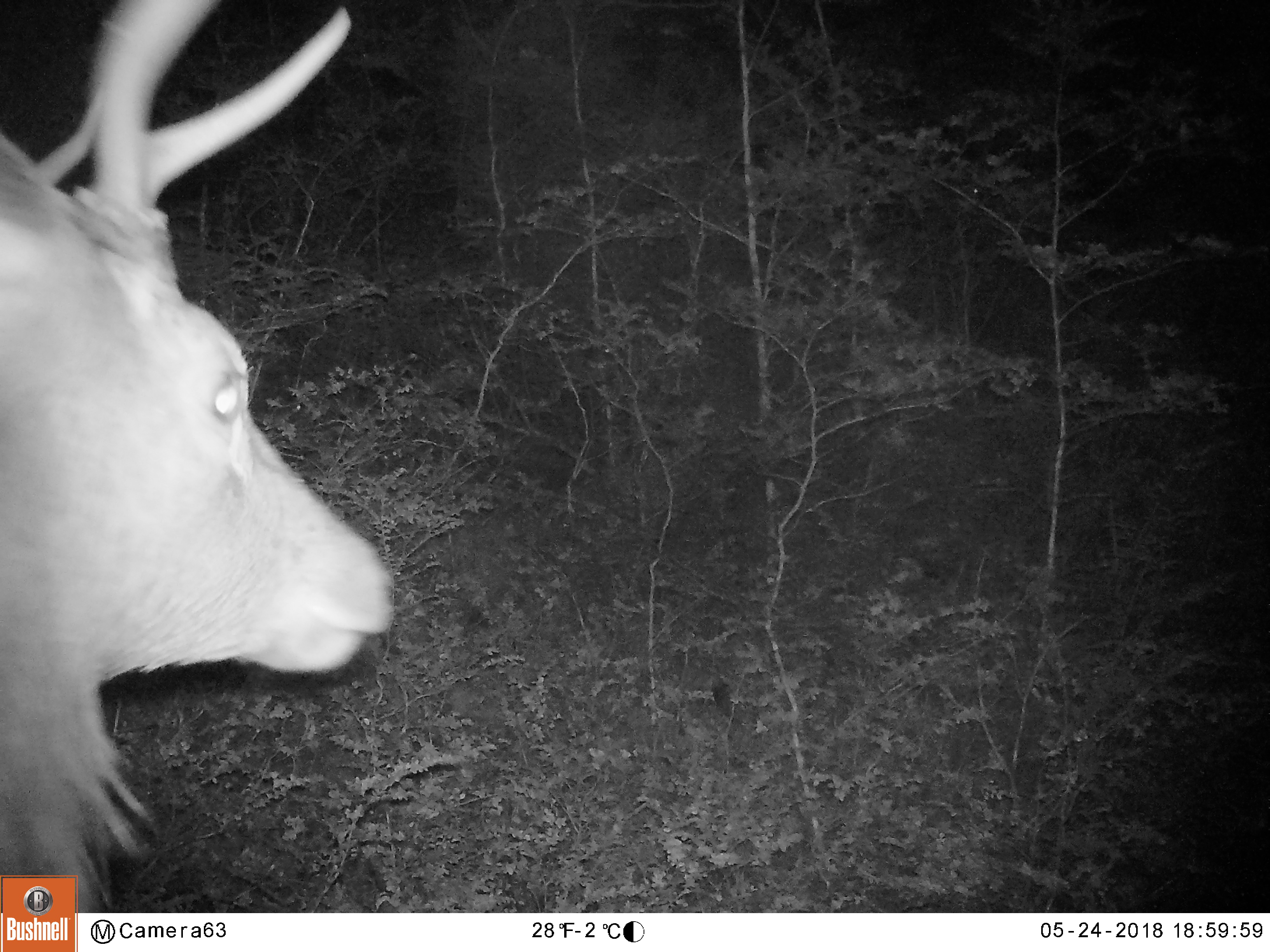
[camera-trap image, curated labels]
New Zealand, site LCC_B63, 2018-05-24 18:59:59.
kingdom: Animalia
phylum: Chordata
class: Mammalia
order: Artiodactyla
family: Cervidae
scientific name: Cervidae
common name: deer